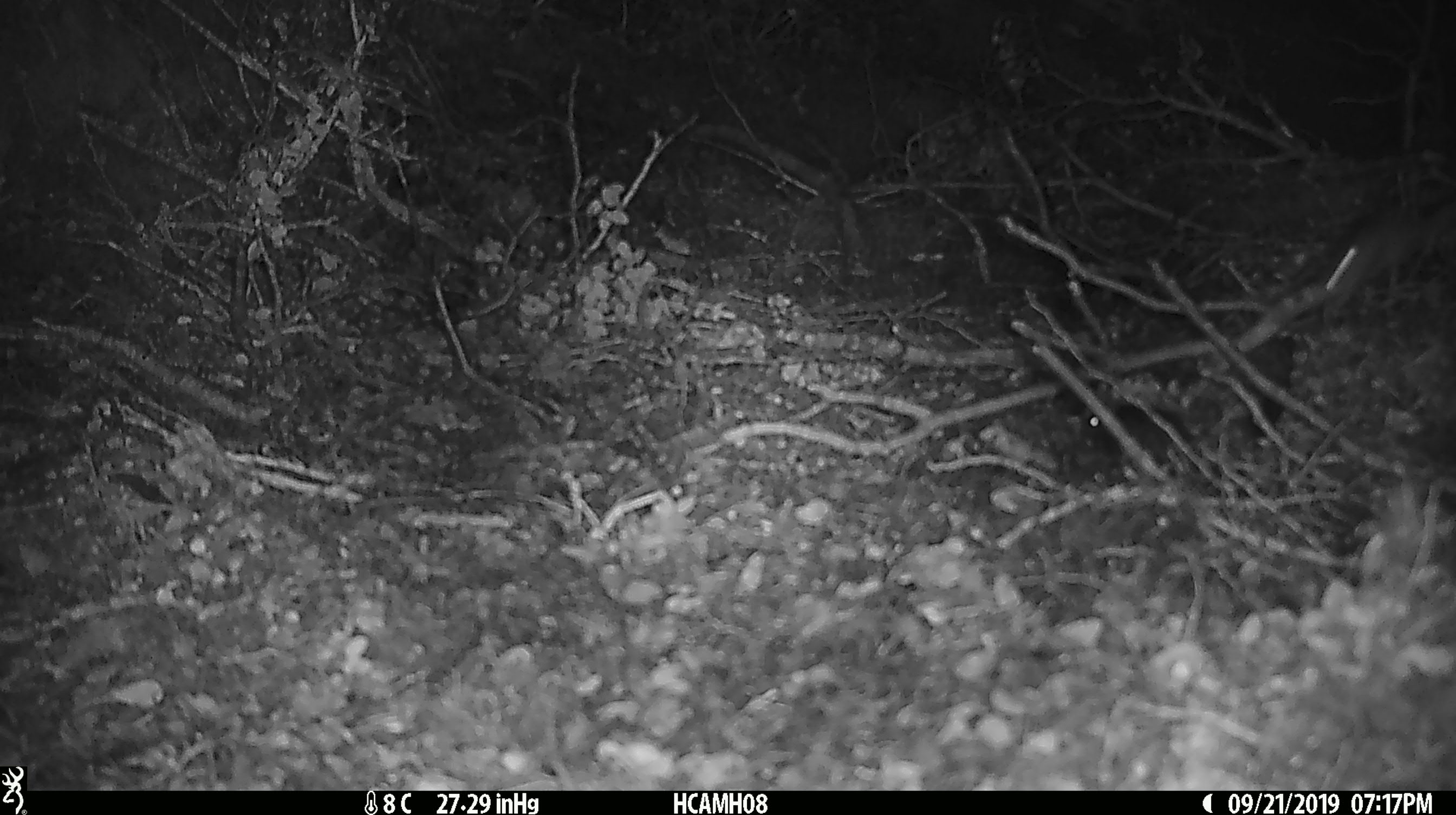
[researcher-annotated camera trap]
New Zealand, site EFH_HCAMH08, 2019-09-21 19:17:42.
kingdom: Animalia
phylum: Chordata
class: Mammalia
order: Rodentia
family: Muridae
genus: Mus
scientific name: Mus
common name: mouse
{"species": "mouse (Mus)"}